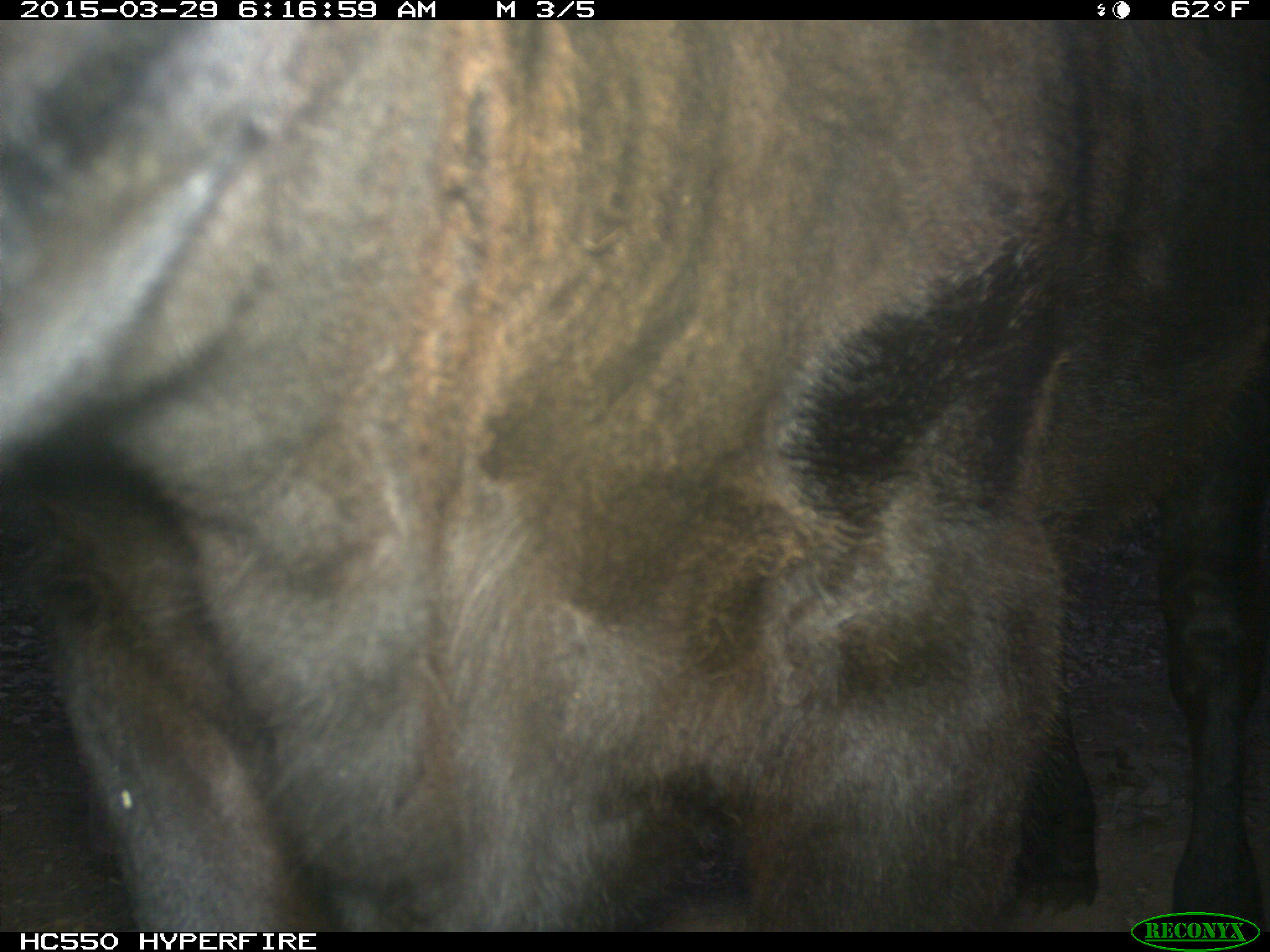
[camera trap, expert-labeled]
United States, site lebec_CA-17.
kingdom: Animalia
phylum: Chordata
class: Mammalia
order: Artiodactyla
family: Bovidae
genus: Bos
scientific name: Bos taurus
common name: domestic cow